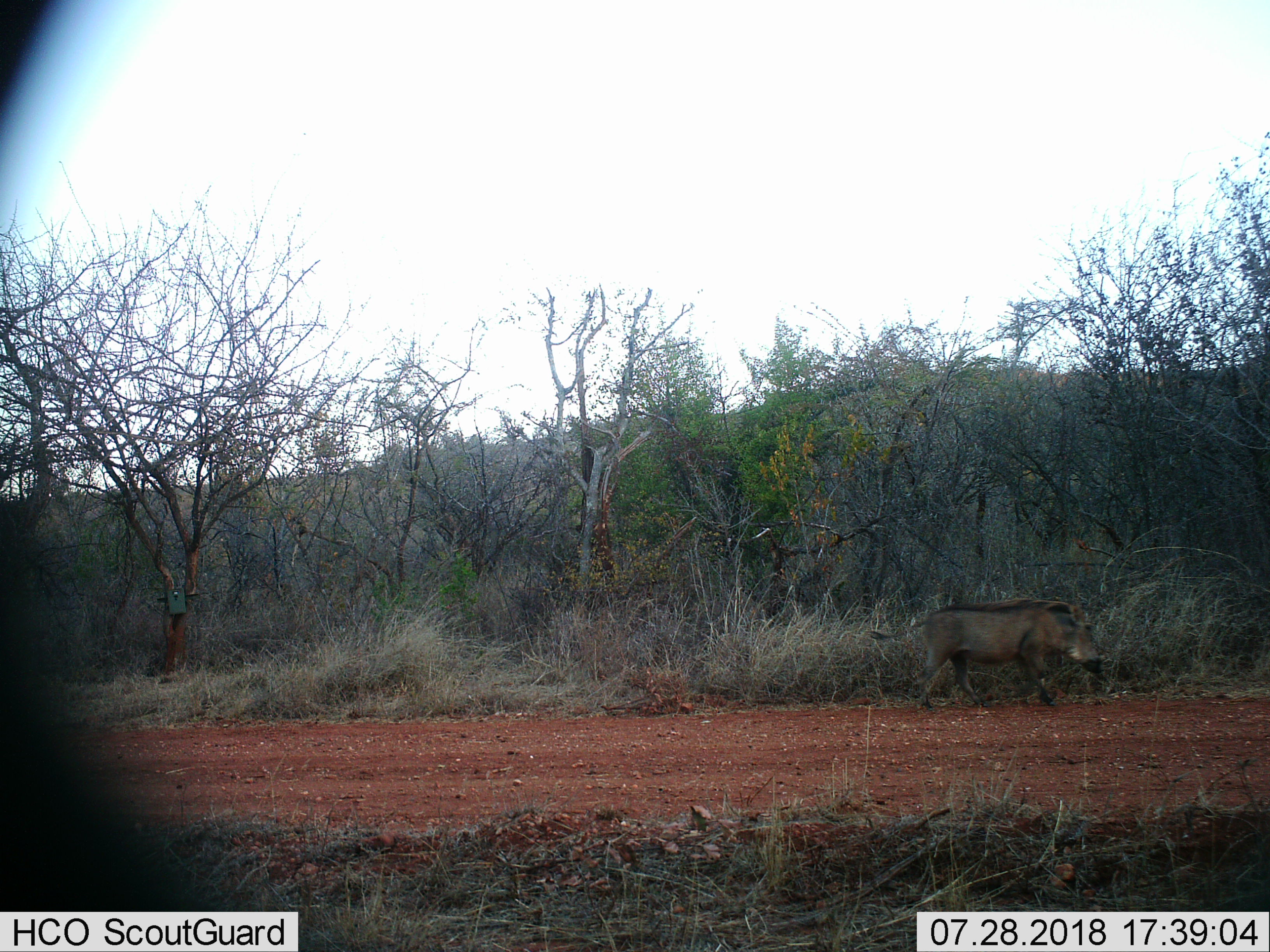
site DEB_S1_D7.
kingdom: Animalia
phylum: Chordata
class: Mammalia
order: Artiodactyla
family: Suidae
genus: Phacochoerus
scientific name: Phacochoerus africanus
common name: warthog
Warthog (Phacochoerus africanus), count 1. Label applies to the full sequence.